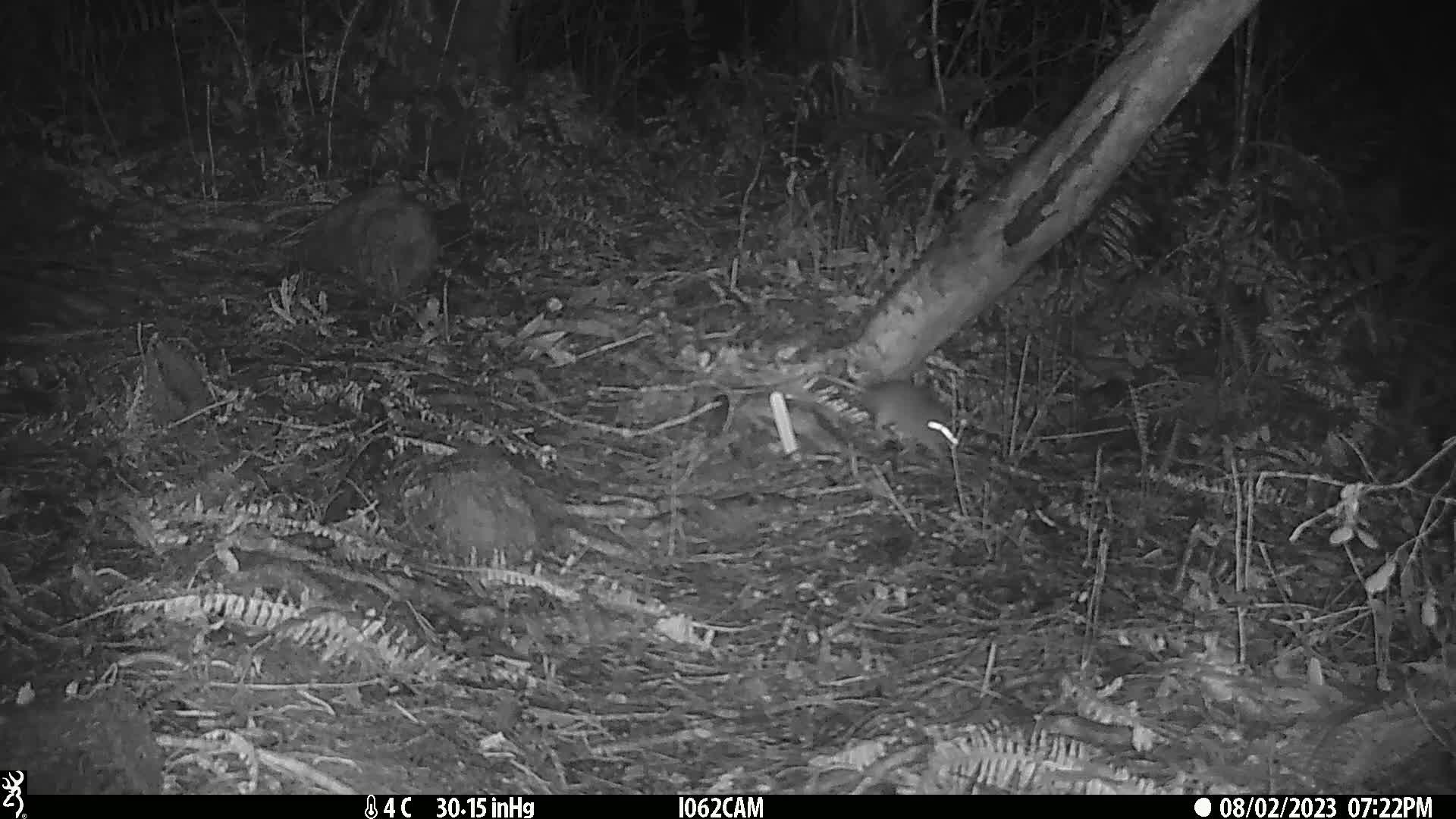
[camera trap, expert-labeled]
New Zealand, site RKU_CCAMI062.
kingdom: Animalia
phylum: Chordata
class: Mammalia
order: Rodentia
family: Muridae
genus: Rattus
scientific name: Rattus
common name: rat